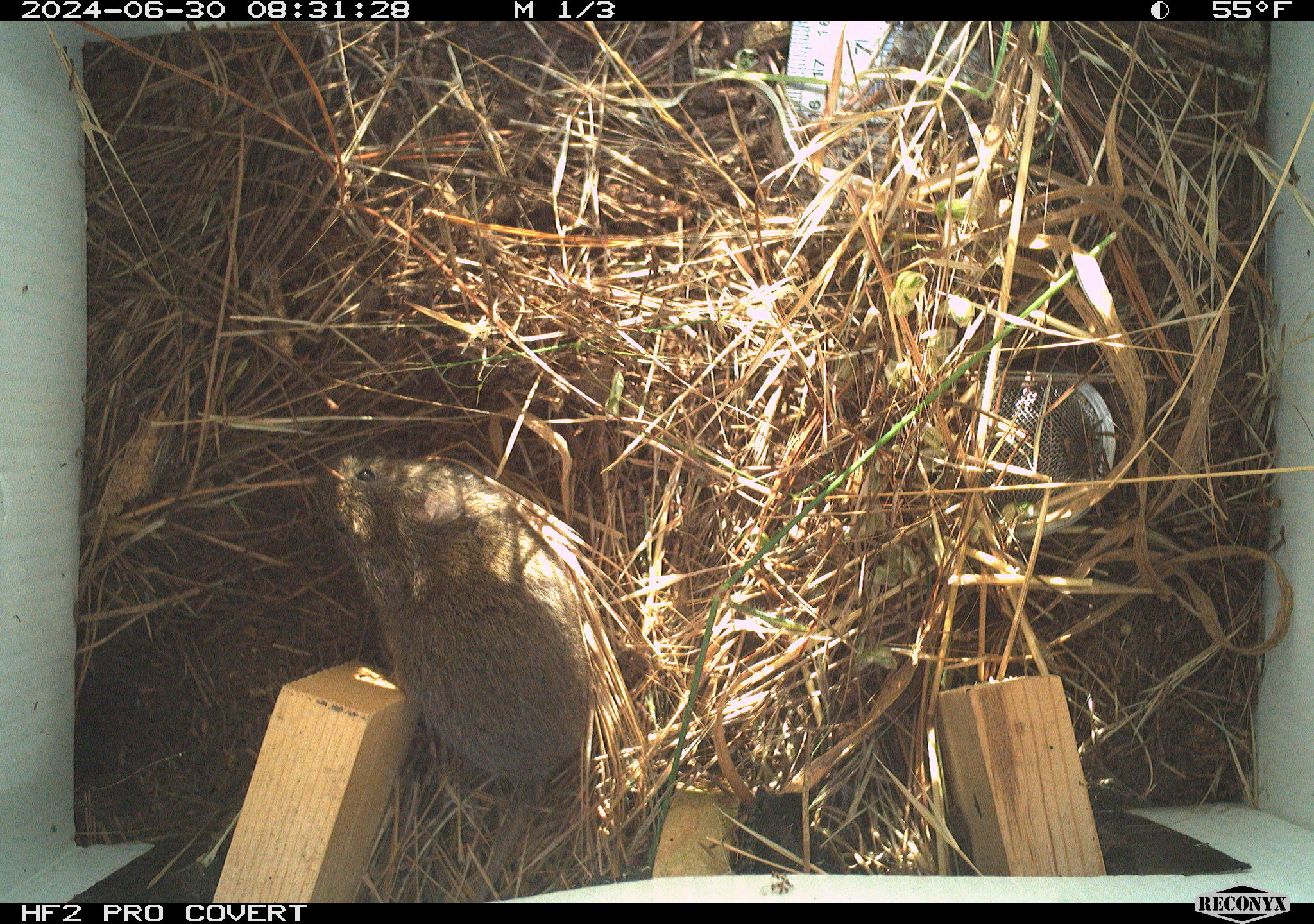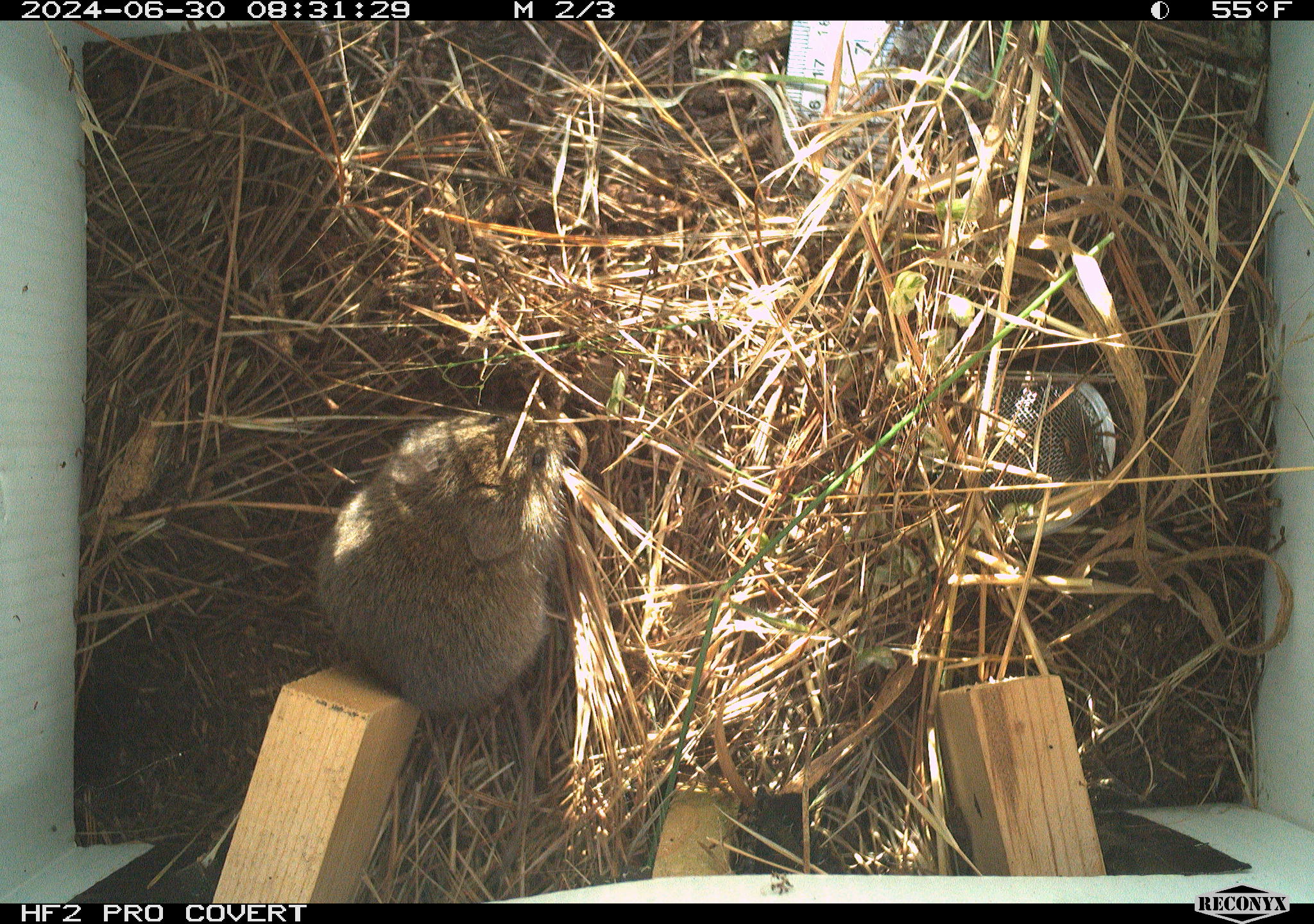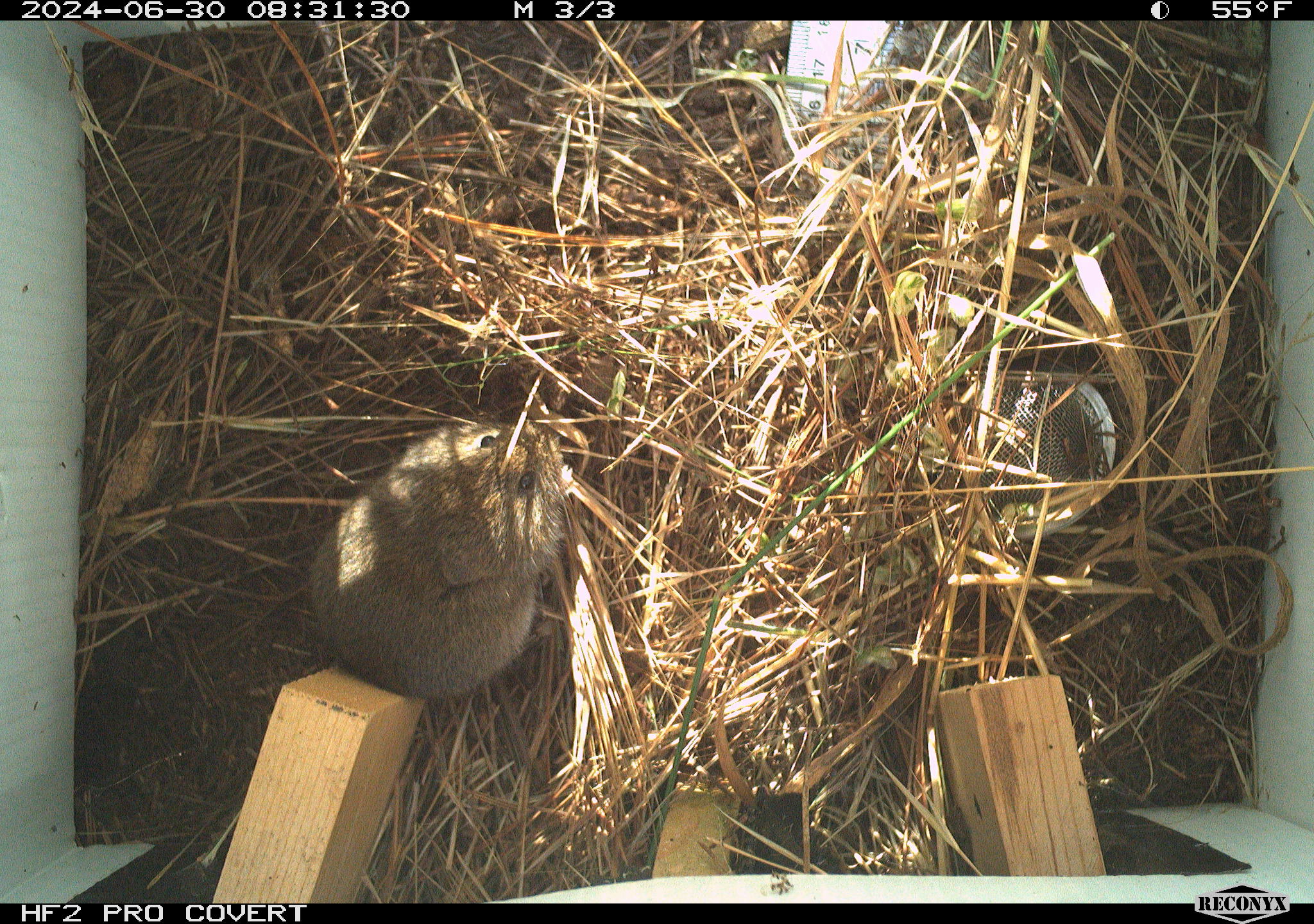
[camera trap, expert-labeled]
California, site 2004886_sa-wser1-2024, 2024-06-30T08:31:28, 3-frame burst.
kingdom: Animalia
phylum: Chordata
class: Mammalia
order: Rodentia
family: Cricetidae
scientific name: Arvicolinae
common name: voles, lemmings, and muskrats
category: arvicolinae subfamily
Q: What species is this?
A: Arvicolinae subfamily (voles, lemmings, and muskrats) (Arvicolinae).